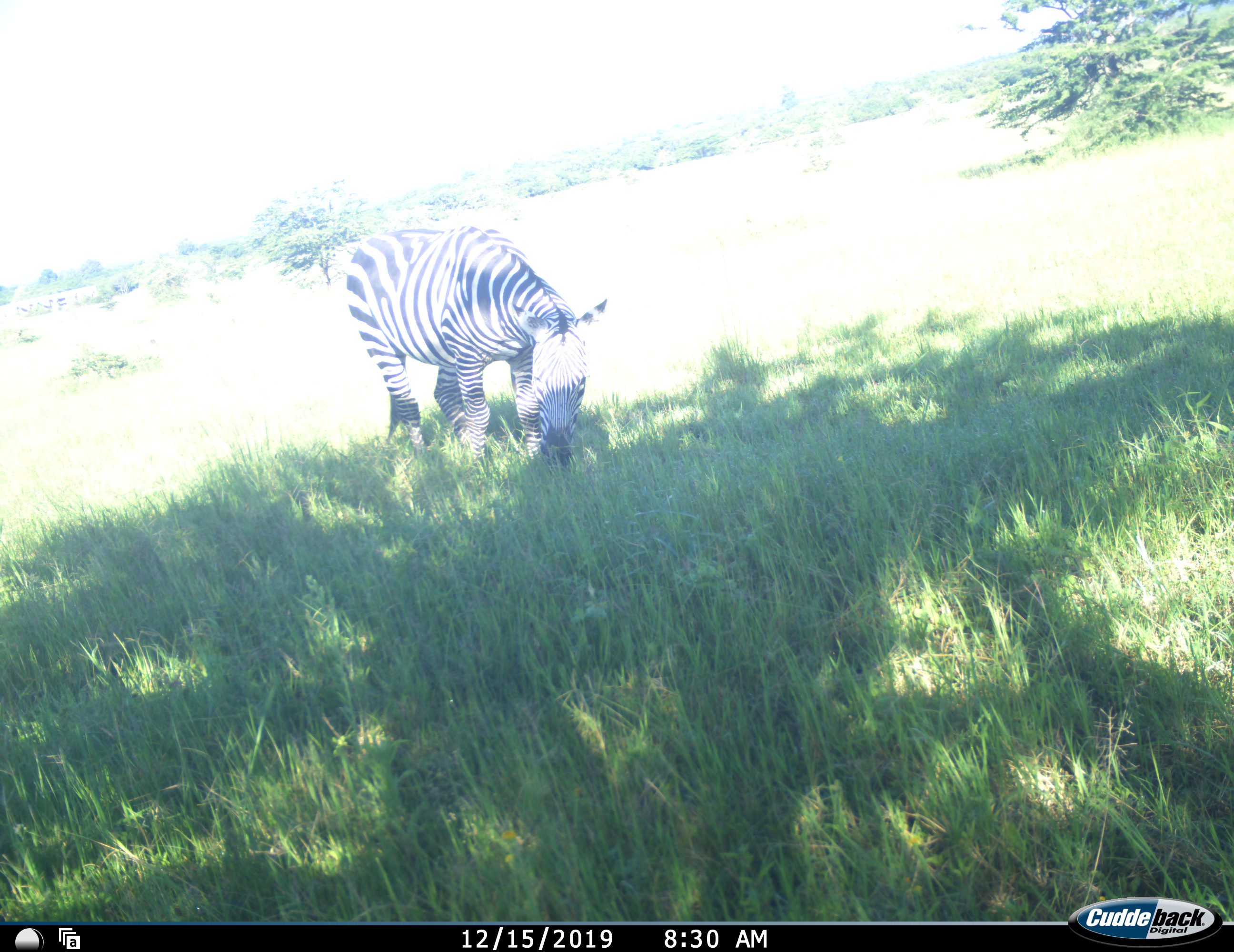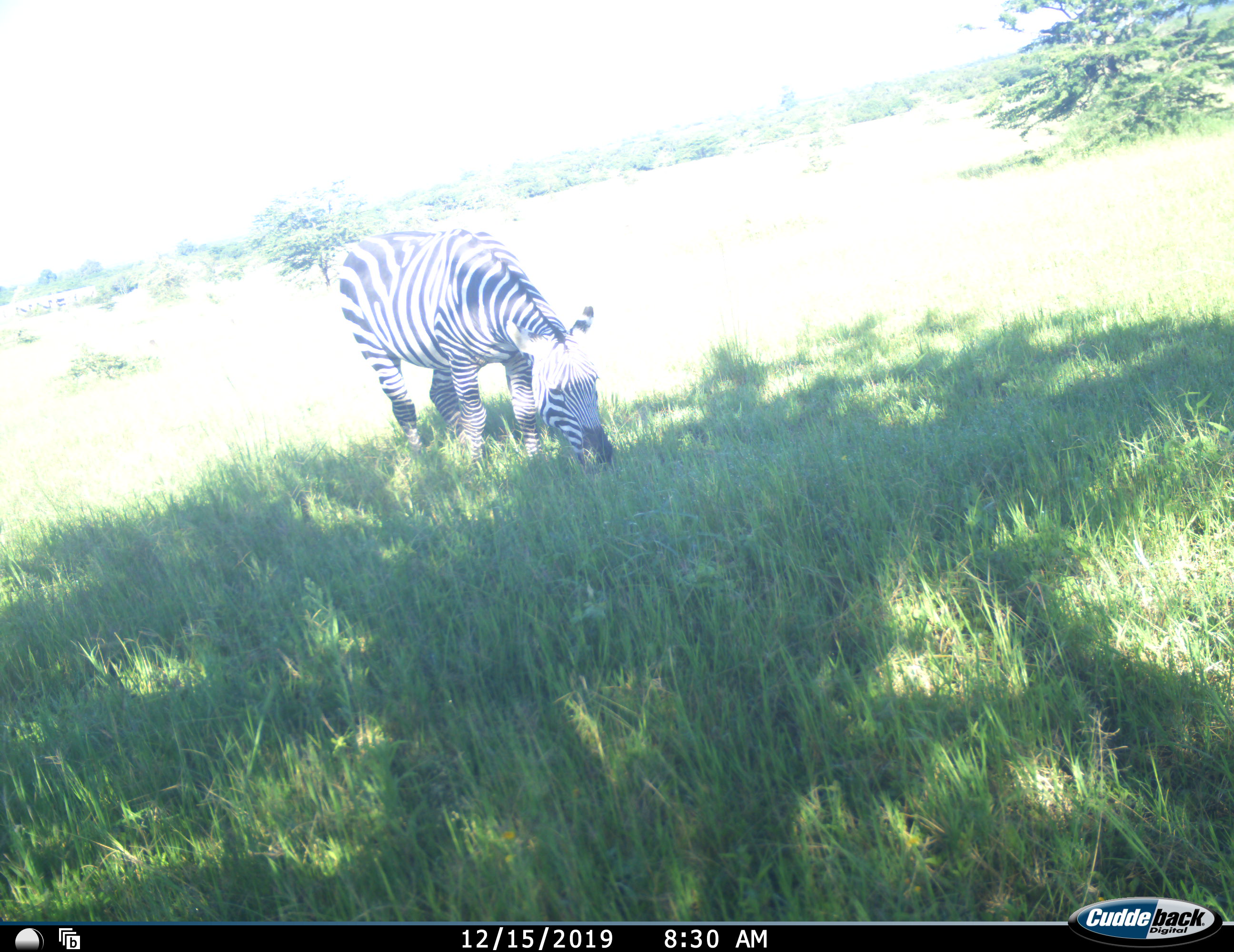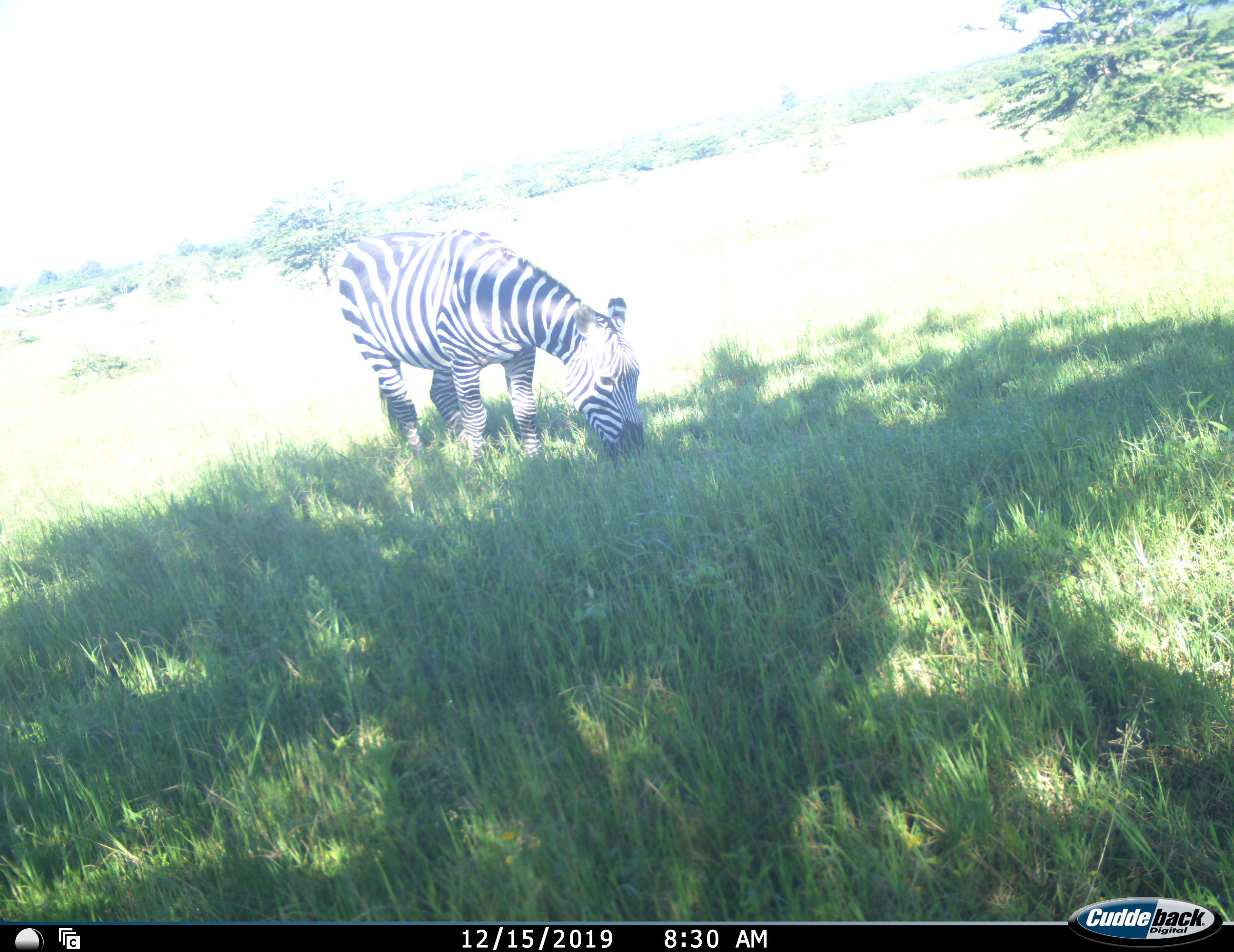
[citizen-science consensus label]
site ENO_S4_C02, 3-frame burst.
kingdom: Animalia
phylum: Chordata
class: Mammalia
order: Perissodactyla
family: Equidae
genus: Equus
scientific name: Equus quagga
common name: plains zebra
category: zebraplains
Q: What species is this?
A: Zebraplains (plains zebra) (Equus quagga).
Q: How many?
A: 1.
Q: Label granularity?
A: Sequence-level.